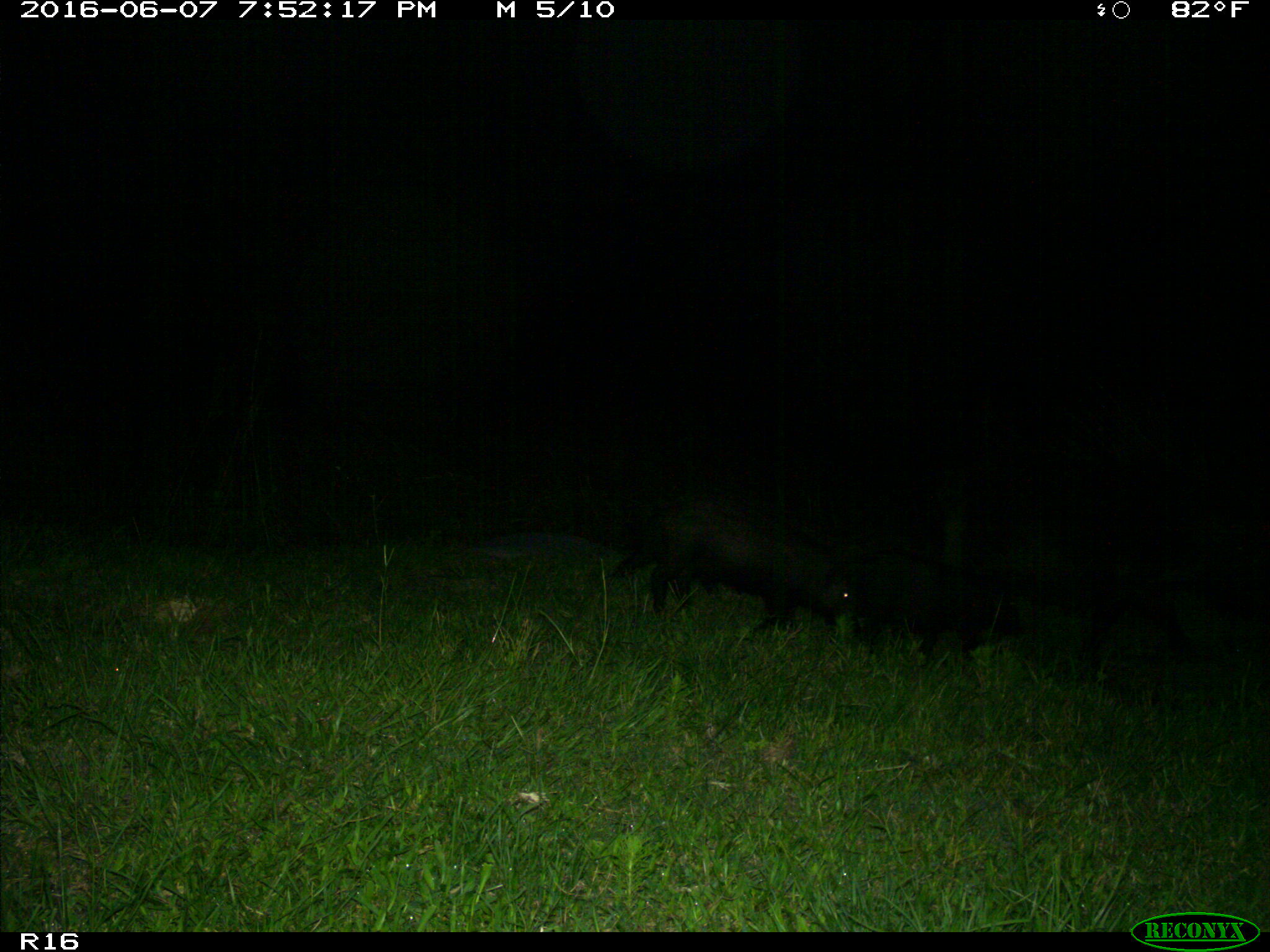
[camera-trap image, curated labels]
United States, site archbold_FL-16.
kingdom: Animalia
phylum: Chordata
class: Mammalia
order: Artiodactyla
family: Suidae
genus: Sus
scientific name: Sus scrofa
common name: wild boar